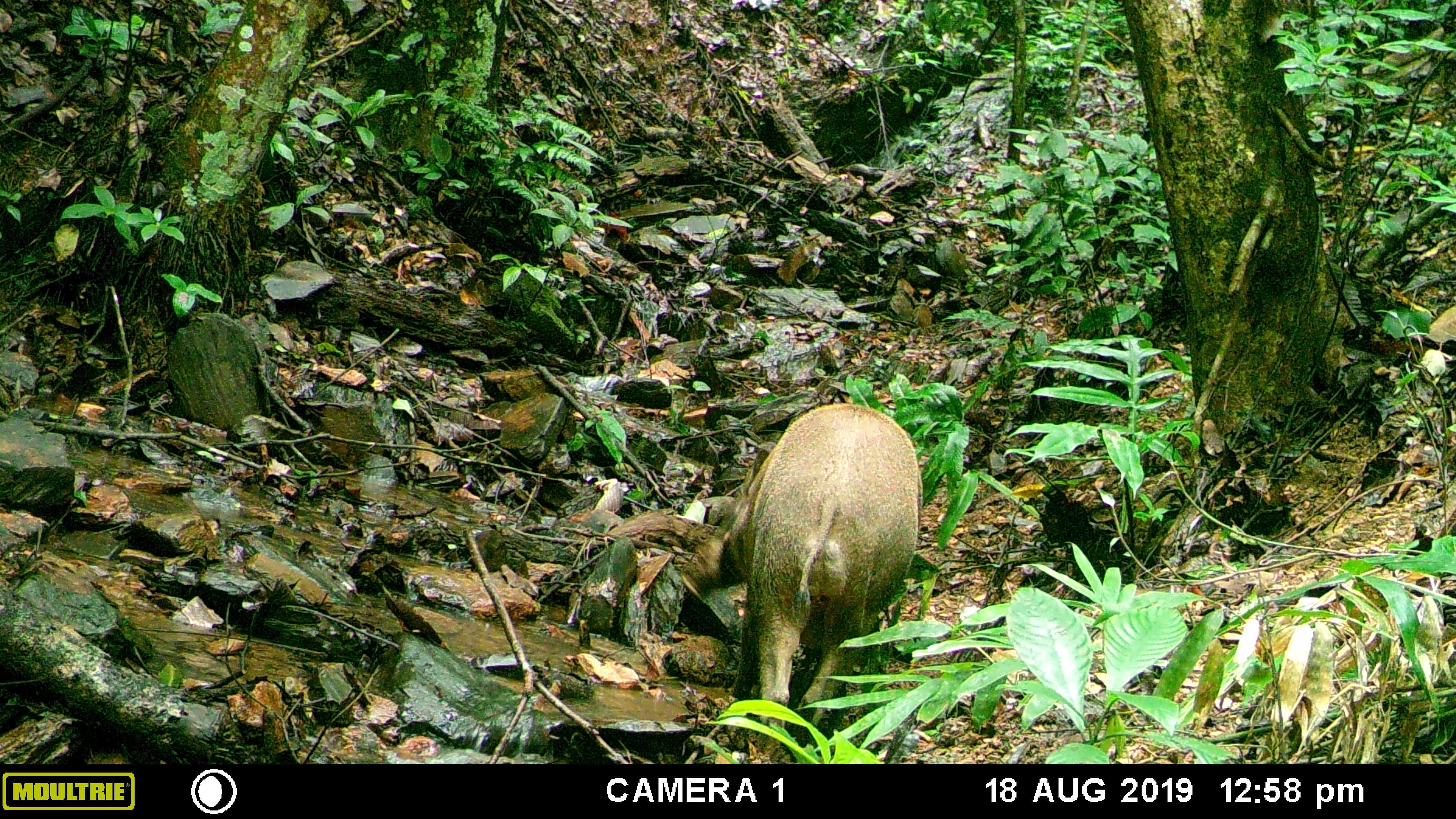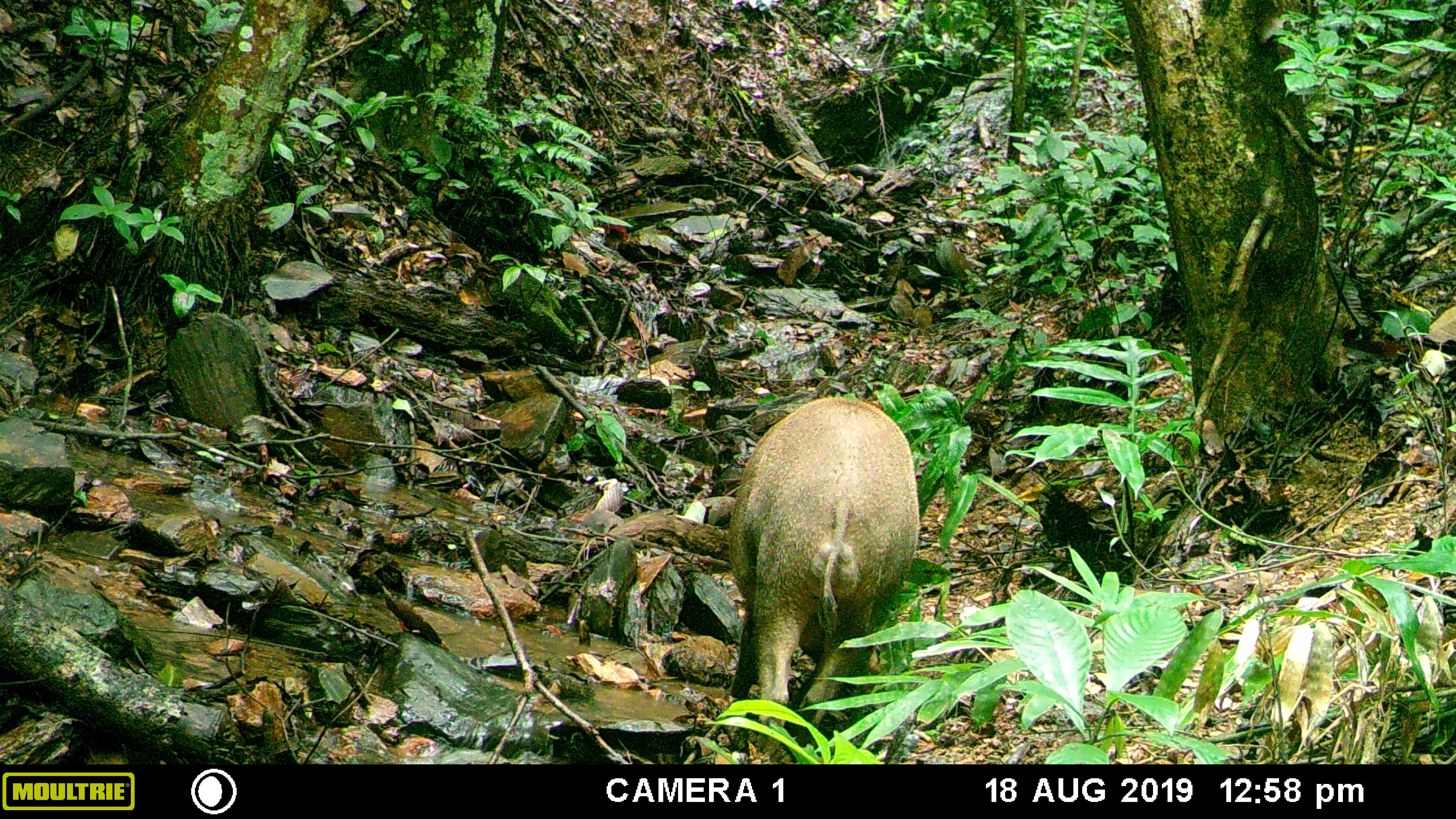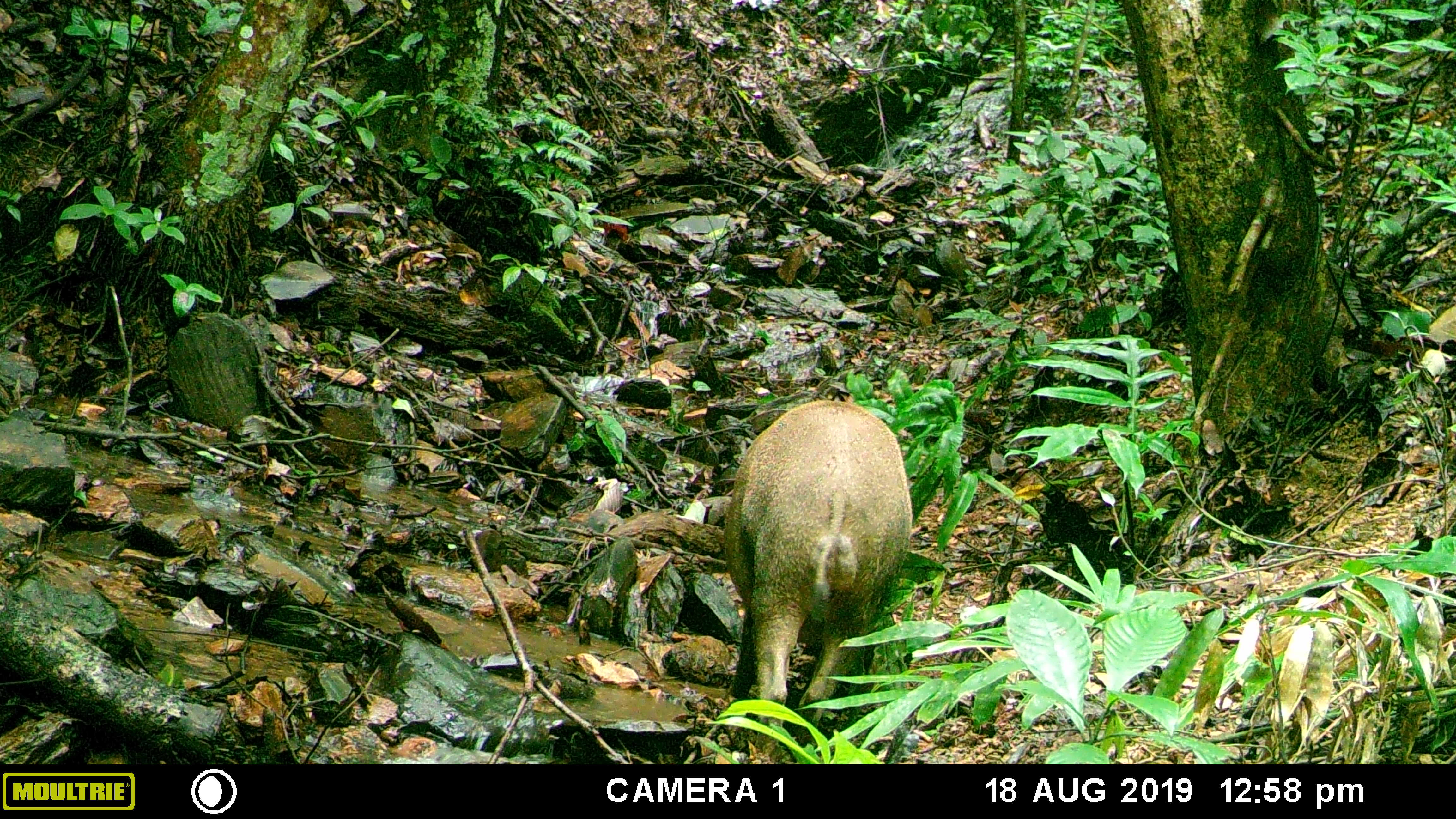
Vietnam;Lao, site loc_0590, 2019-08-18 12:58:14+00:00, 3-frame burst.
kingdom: Animalia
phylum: Chordata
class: Mammalia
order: Artiodactyla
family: Suidae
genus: Sus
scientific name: Sus scrofa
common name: eurasian wild pig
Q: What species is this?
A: Eurasian wild pig (Sus scrofa).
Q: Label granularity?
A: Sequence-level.